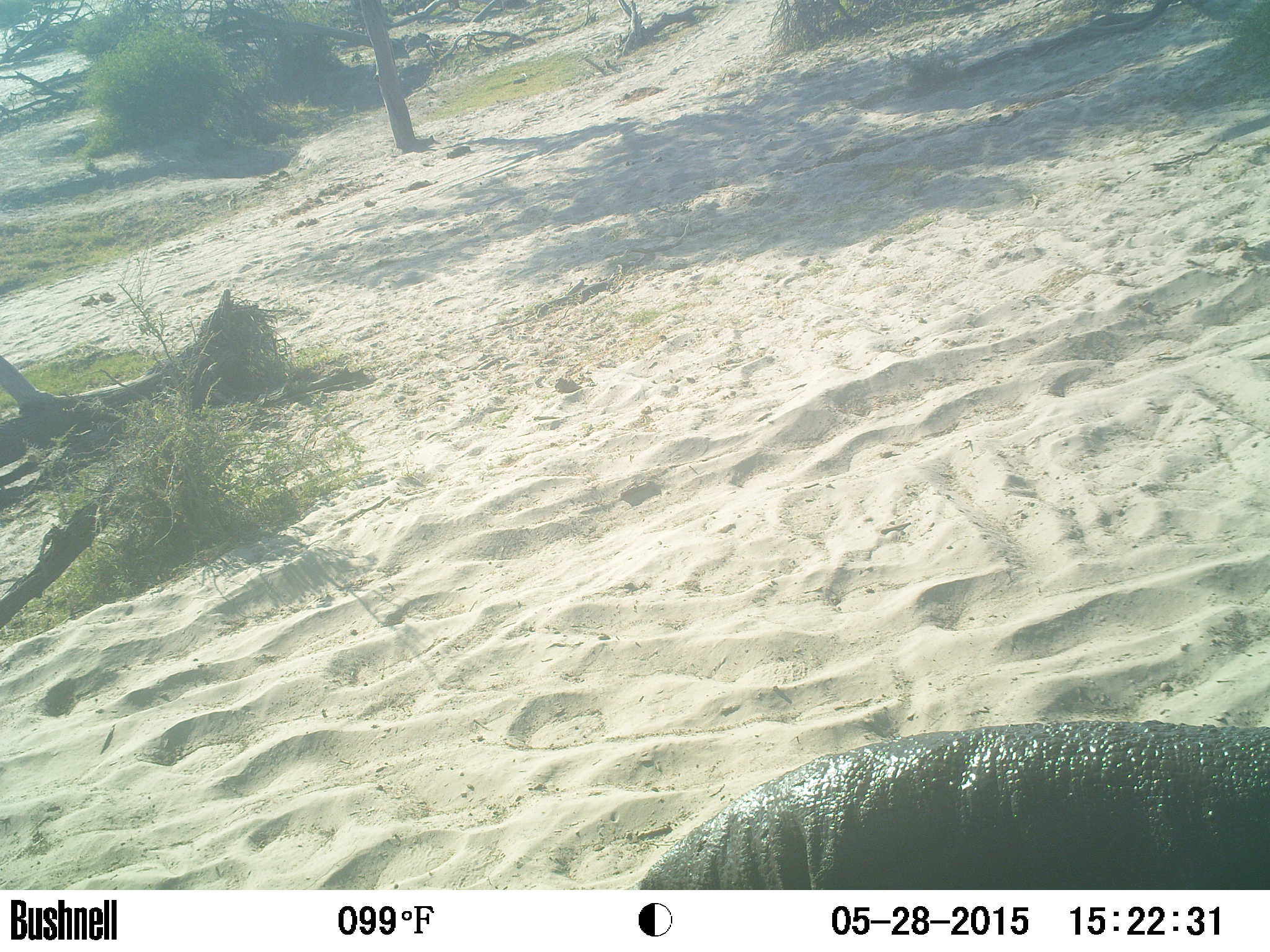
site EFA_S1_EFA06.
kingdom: Animalia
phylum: Chordata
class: Mammalia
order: Proboscidea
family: Elephantidae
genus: Loxodonta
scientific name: Loxodonta africana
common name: african bush elephant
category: elephant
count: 1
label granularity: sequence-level